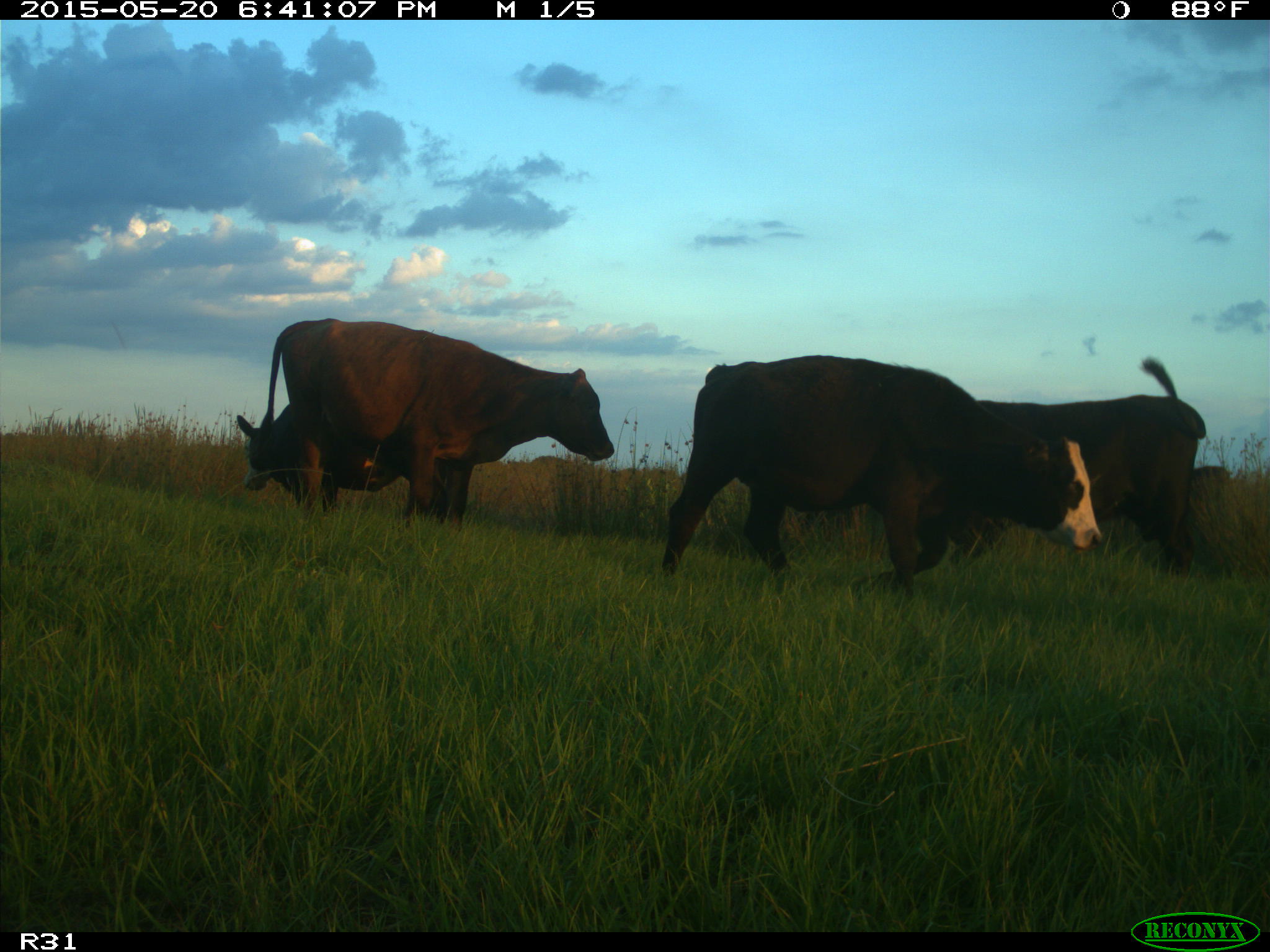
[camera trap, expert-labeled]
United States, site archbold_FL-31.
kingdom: Animalia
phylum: Chordata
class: Mammalia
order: Artiodactyla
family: Bovidae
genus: Bos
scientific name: Bos taurus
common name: domestic cow